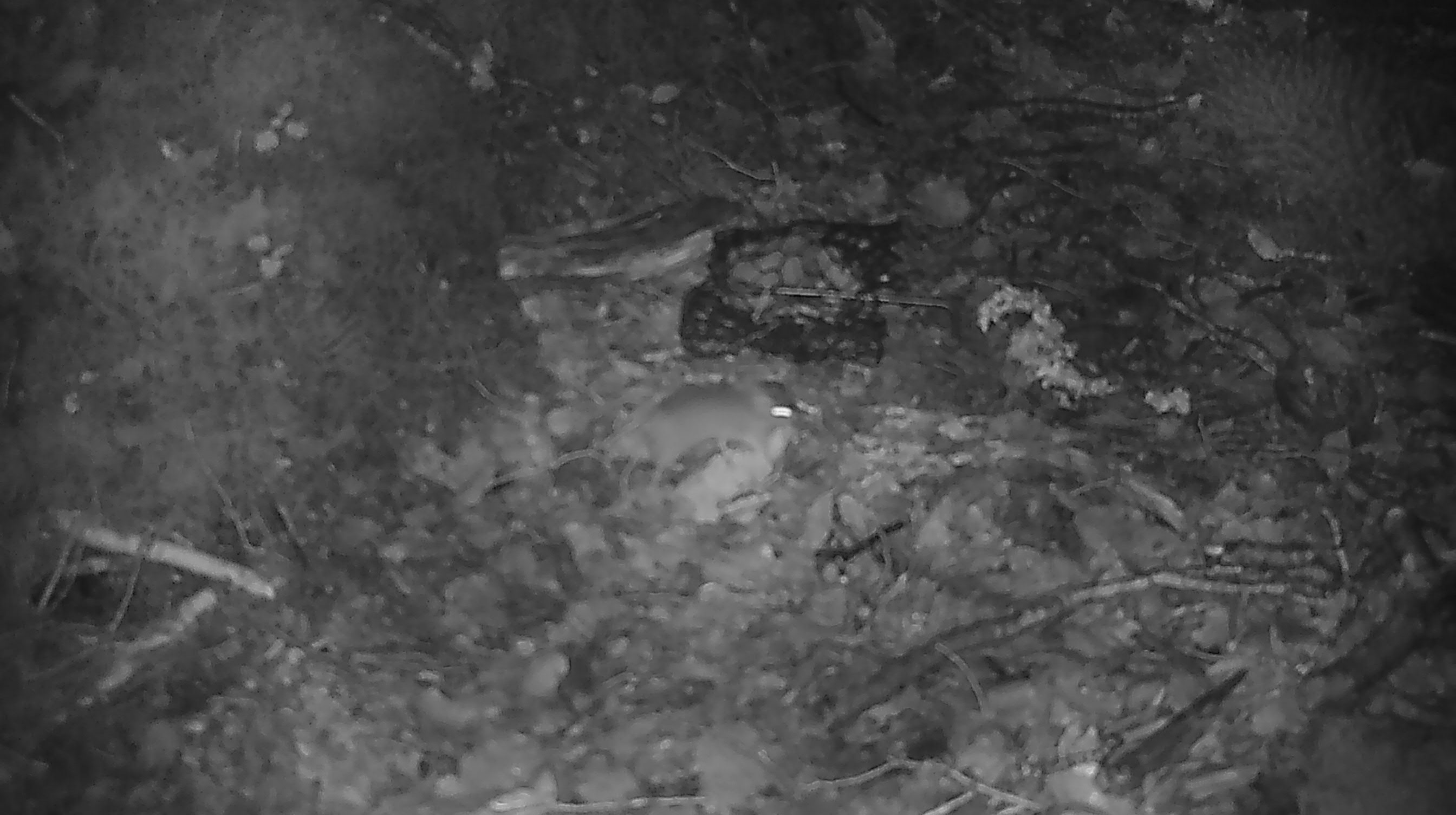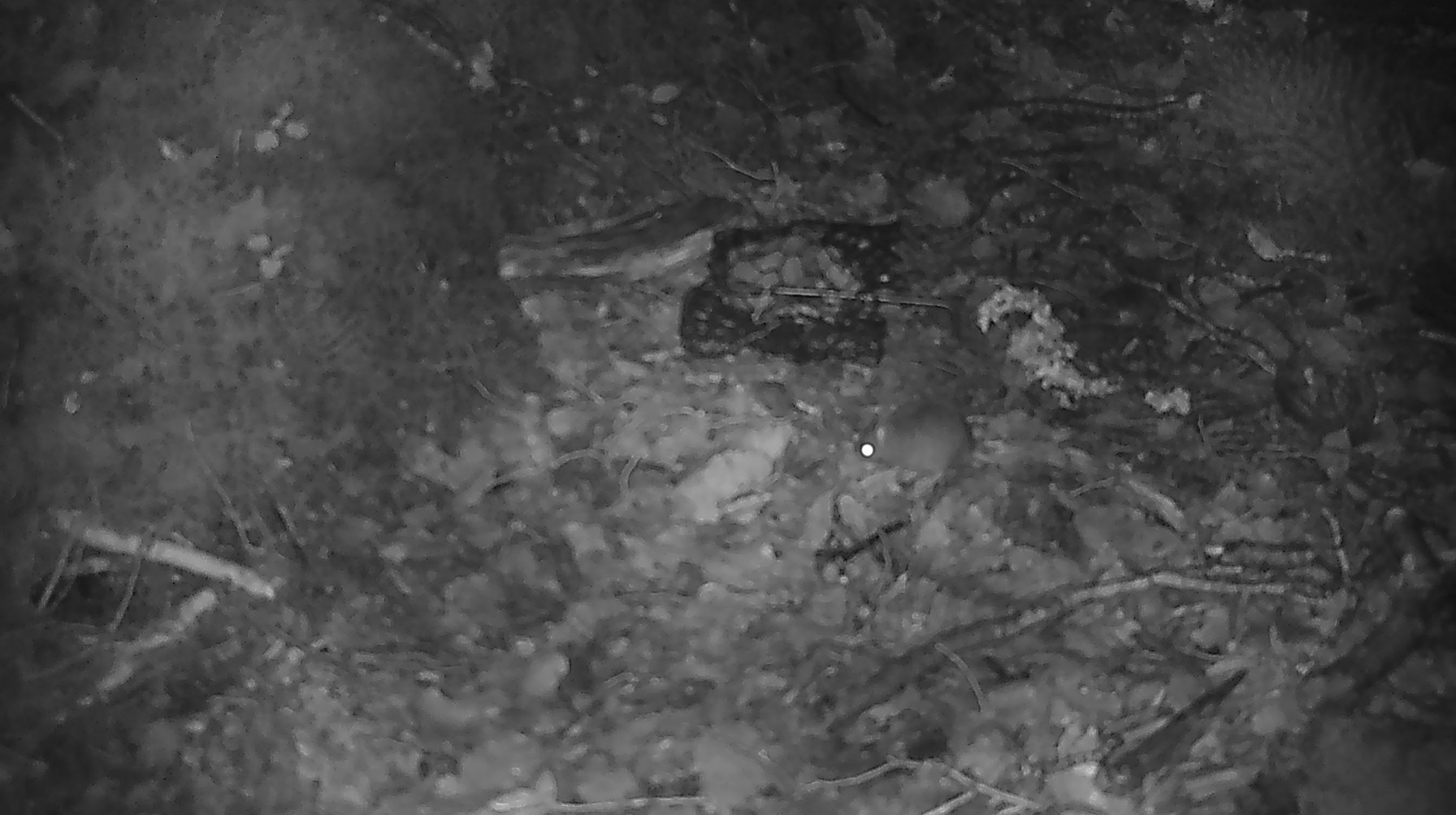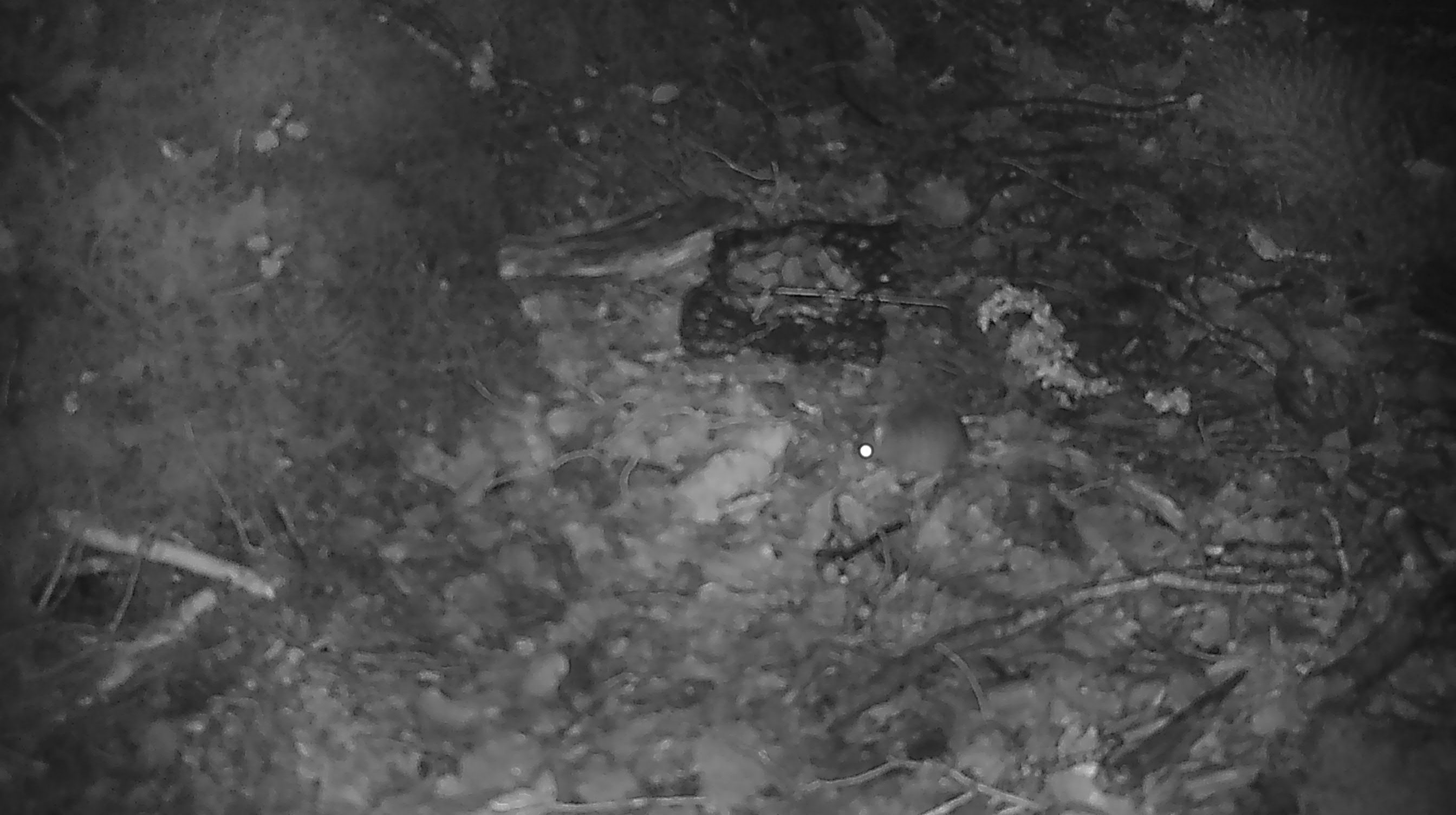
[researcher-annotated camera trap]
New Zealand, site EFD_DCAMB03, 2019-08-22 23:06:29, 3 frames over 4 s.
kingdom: Animalia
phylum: Chordata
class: Mammalia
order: Rodentia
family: Muridae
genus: Mus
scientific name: Mus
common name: mouse